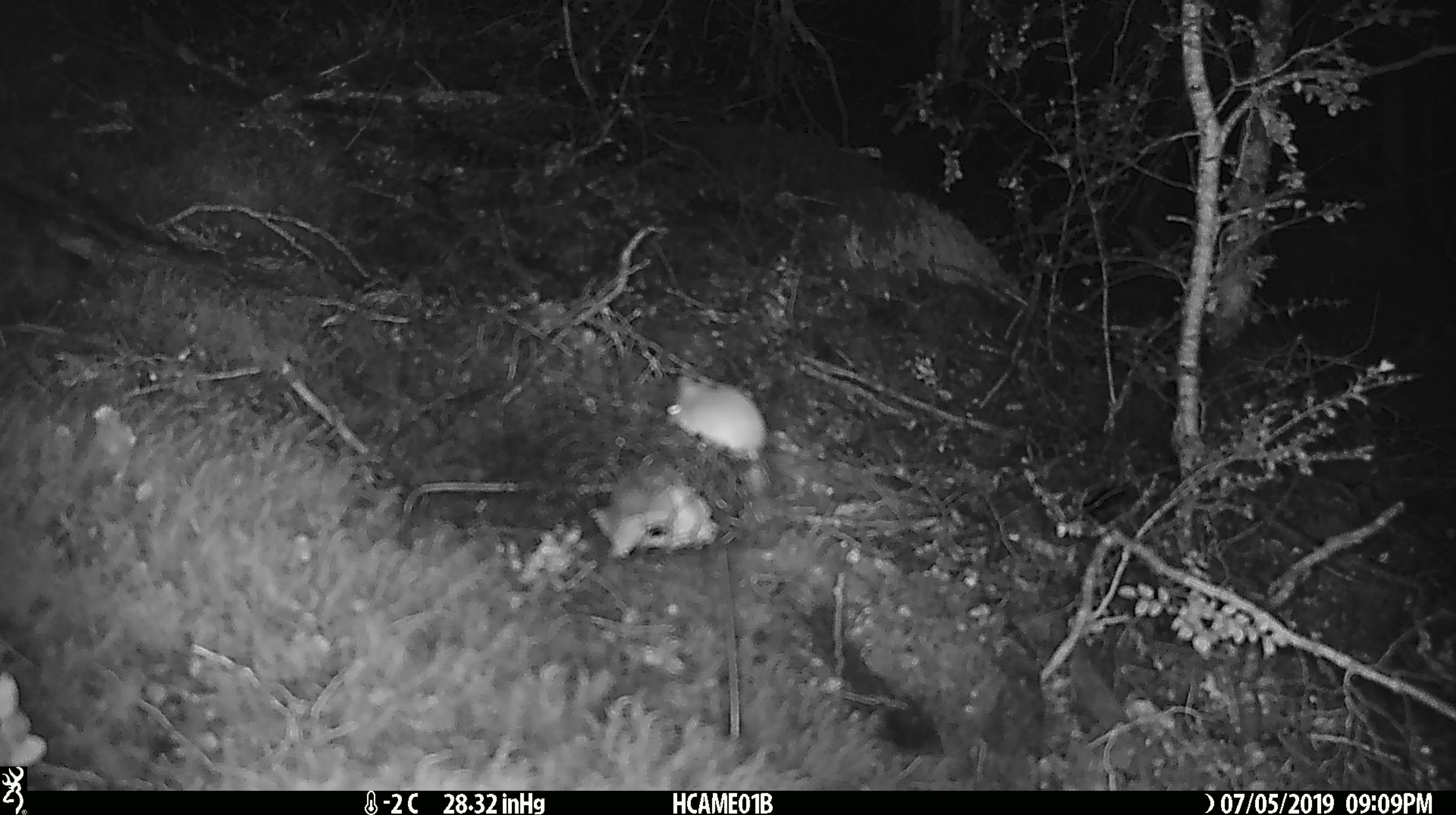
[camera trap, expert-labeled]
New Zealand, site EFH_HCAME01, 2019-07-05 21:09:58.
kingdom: Animalia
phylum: Chordata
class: Mammalia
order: Rodentia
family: Muridae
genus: Mus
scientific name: Mus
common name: mouse